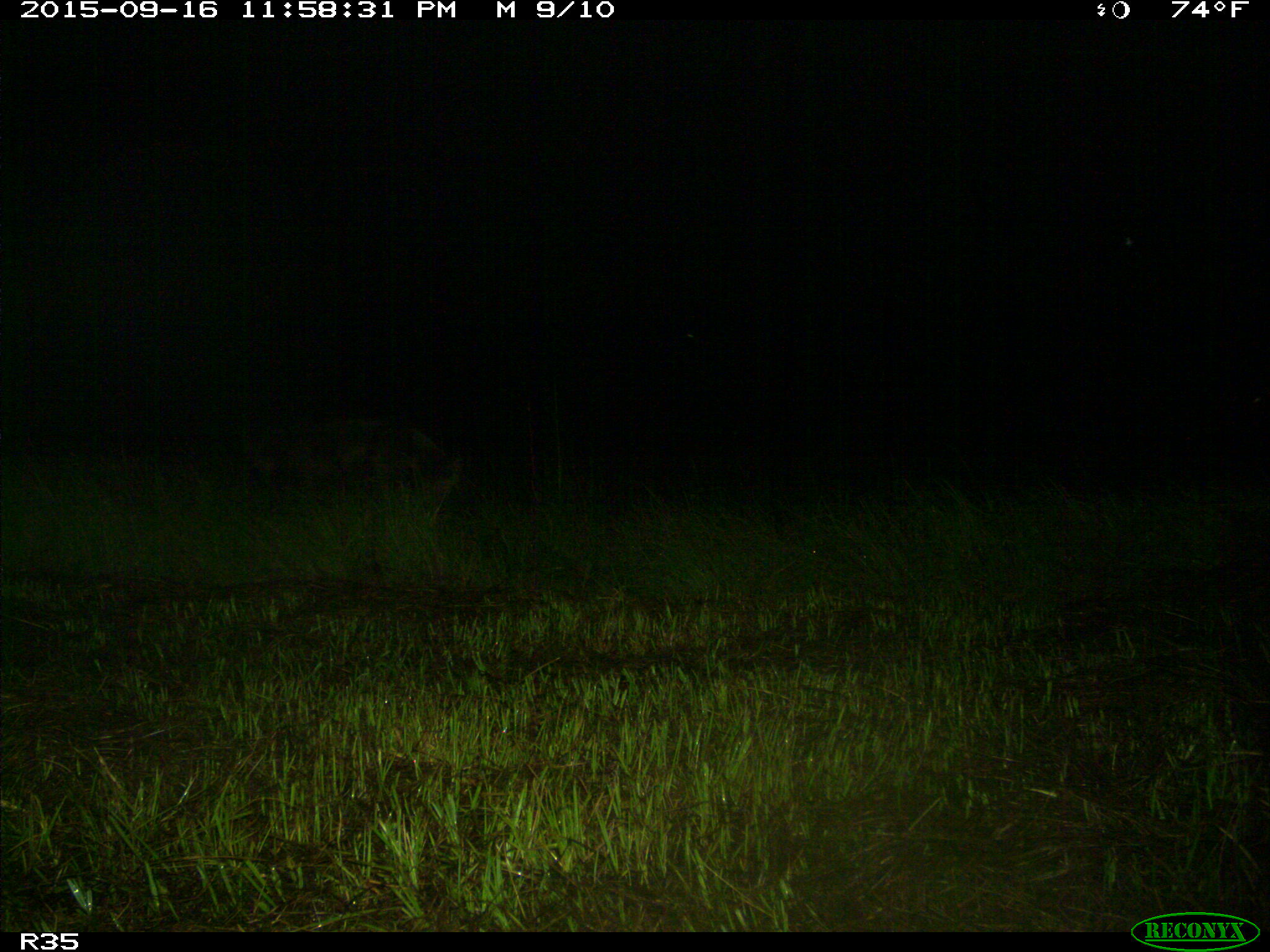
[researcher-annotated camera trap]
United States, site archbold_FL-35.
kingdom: Animalia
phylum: Chordata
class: Mammalia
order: Artiodactyla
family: Suidae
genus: Sus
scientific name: Sus scrofa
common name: wild boar